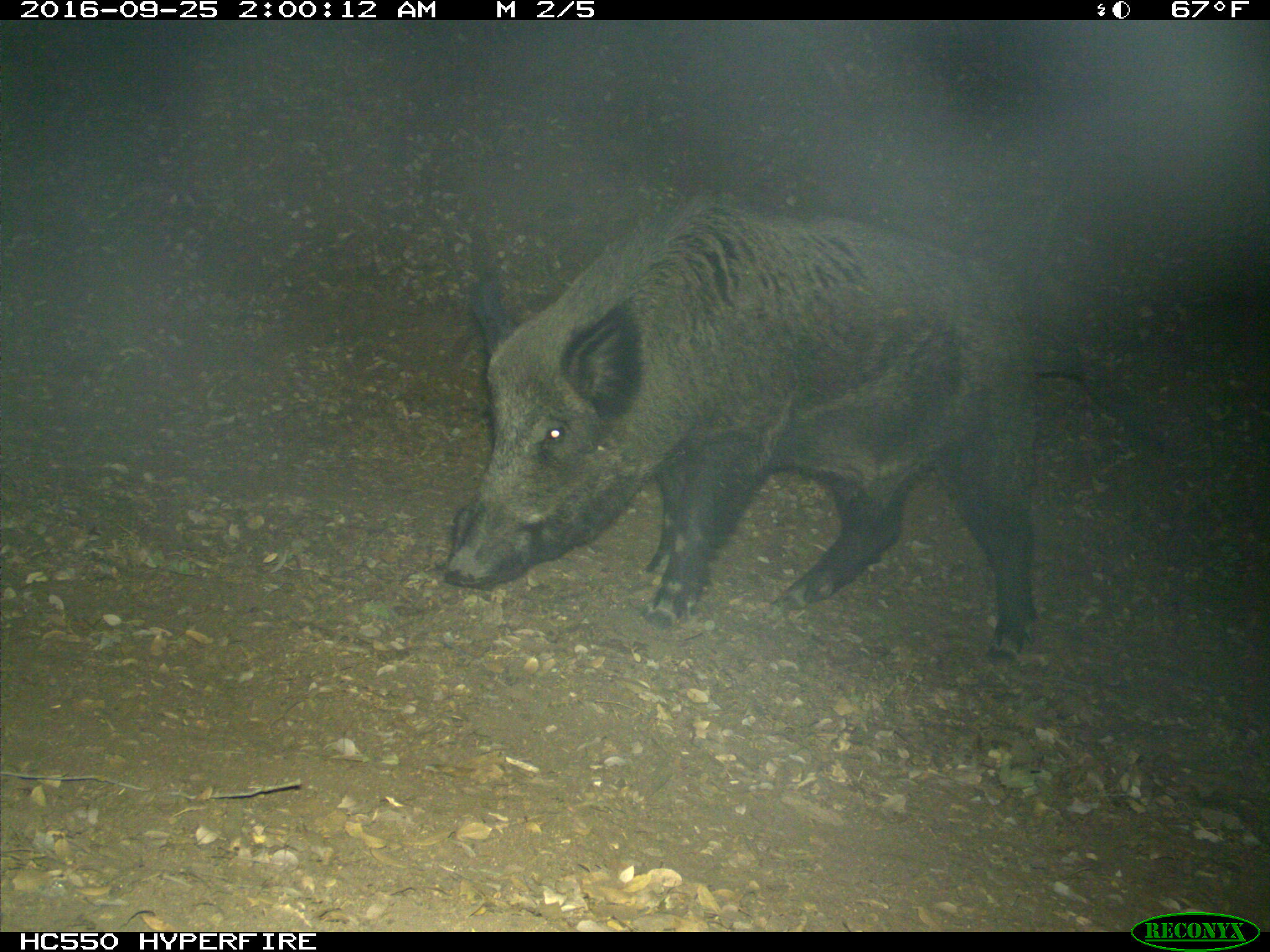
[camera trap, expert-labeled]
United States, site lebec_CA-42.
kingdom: Animalia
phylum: Chordata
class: Mammalia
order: Artiodactyla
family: Suidae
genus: Sus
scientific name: Sus scrofa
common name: wild boar